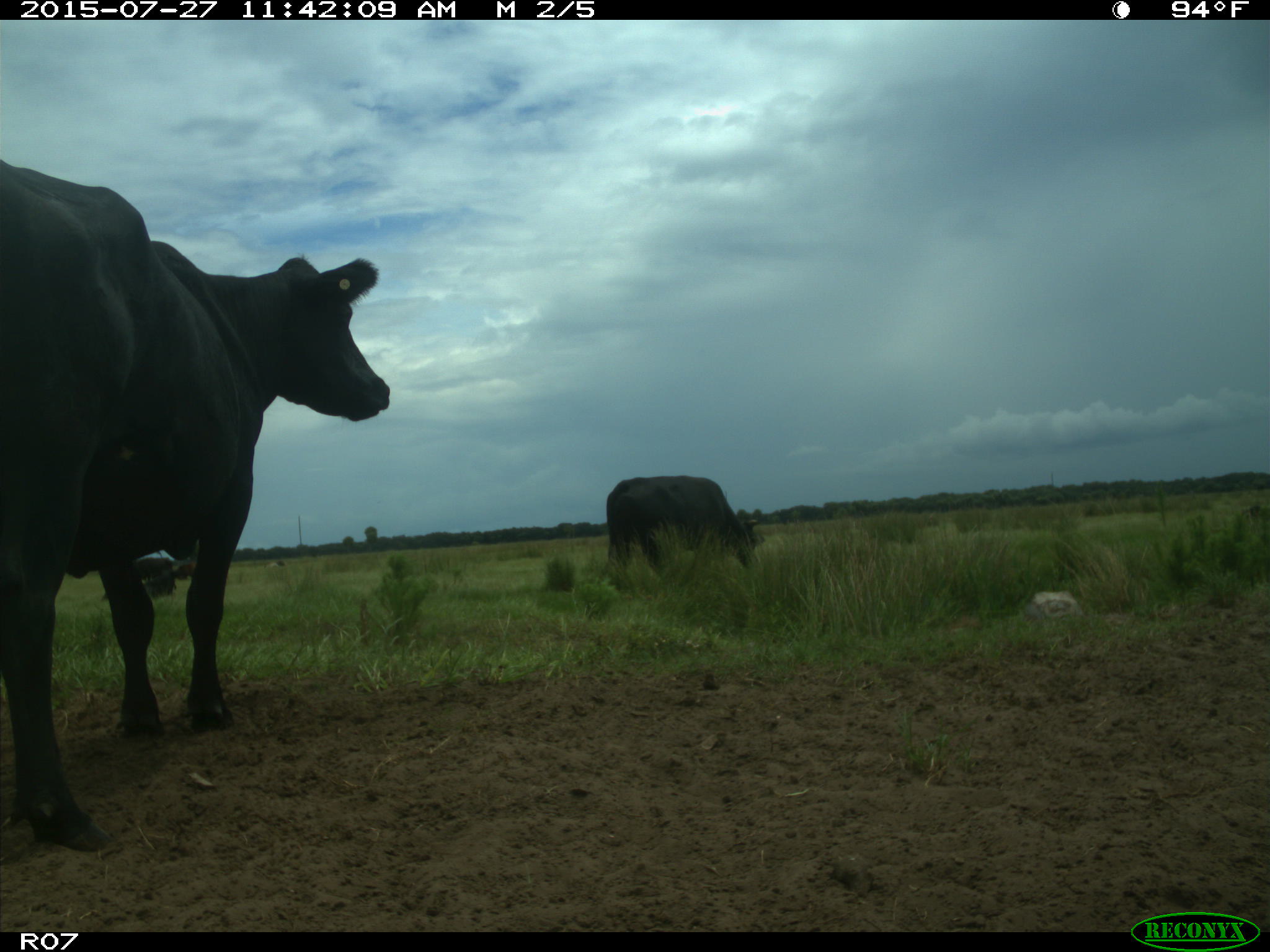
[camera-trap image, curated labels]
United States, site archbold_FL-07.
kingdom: Animalia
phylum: Chordata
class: Mammalia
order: Artiodactyla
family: Bovidae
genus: Bos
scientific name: Bos taurus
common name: domestic cow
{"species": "Bos taurus (domestic cow)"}